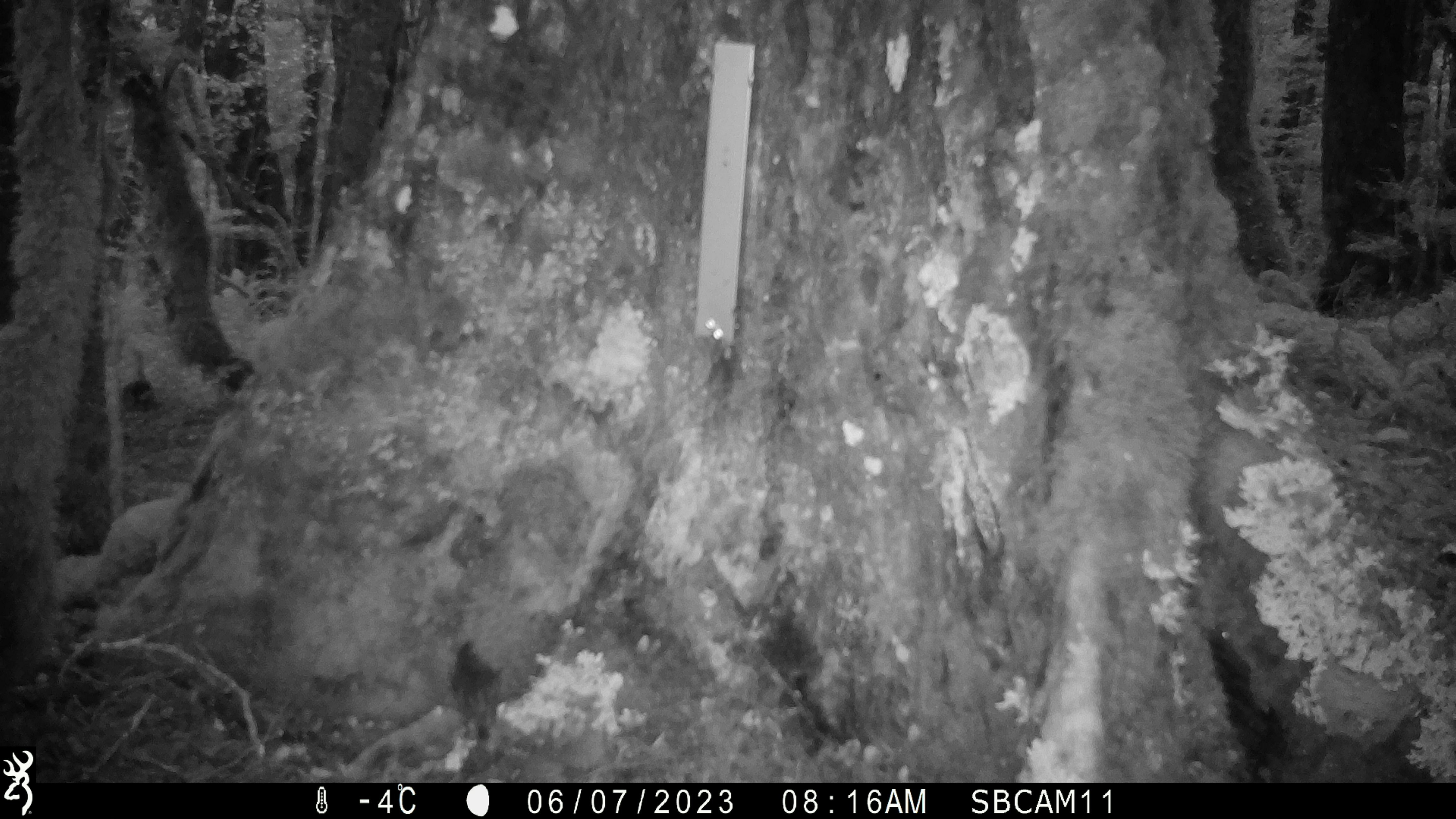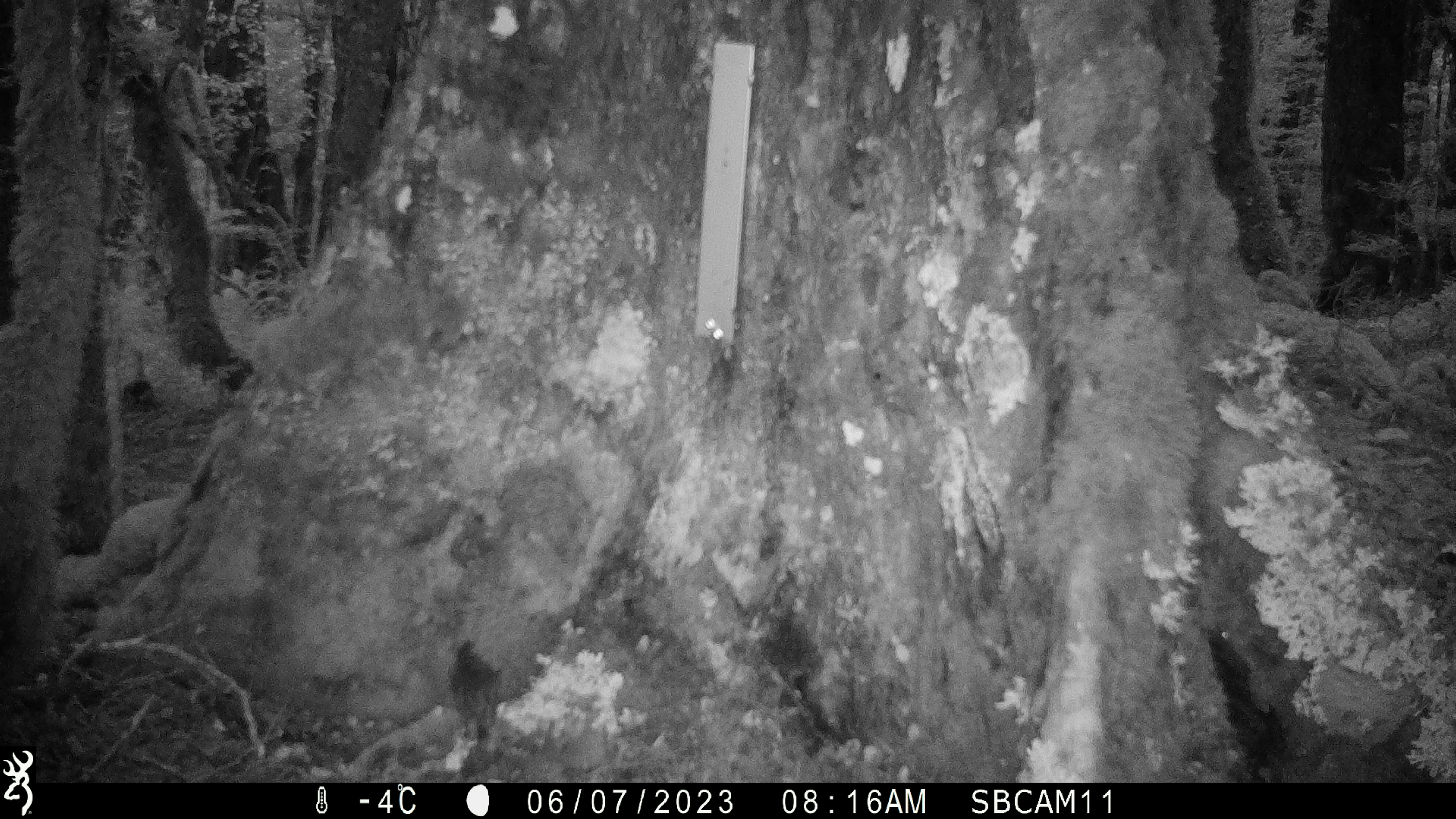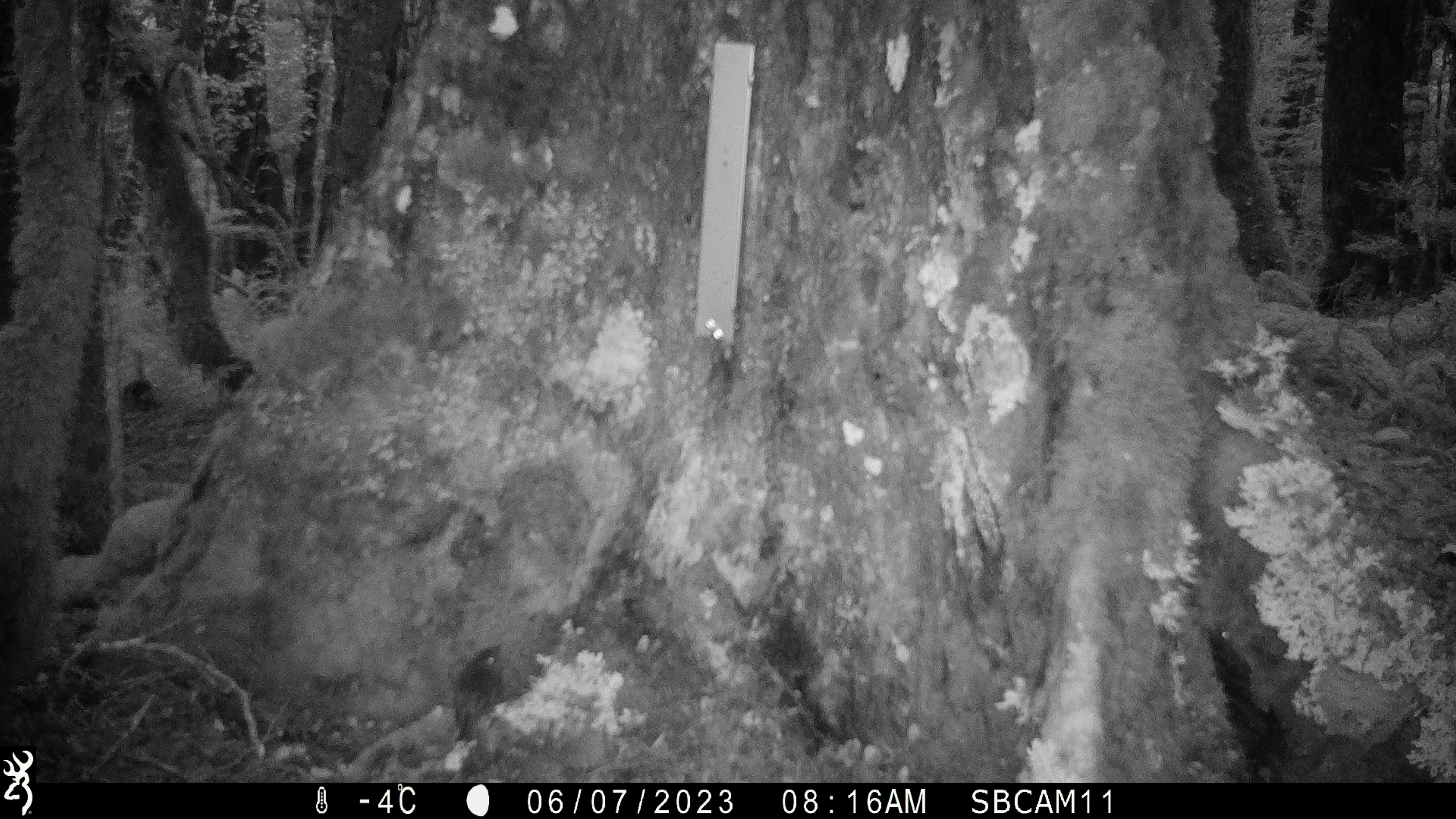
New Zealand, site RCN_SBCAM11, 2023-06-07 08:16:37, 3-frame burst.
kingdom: Animalia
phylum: Chordata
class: Aves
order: Passeriformes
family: Petroicidae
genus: Petroica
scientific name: Petroica australis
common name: new zealand robin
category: robin